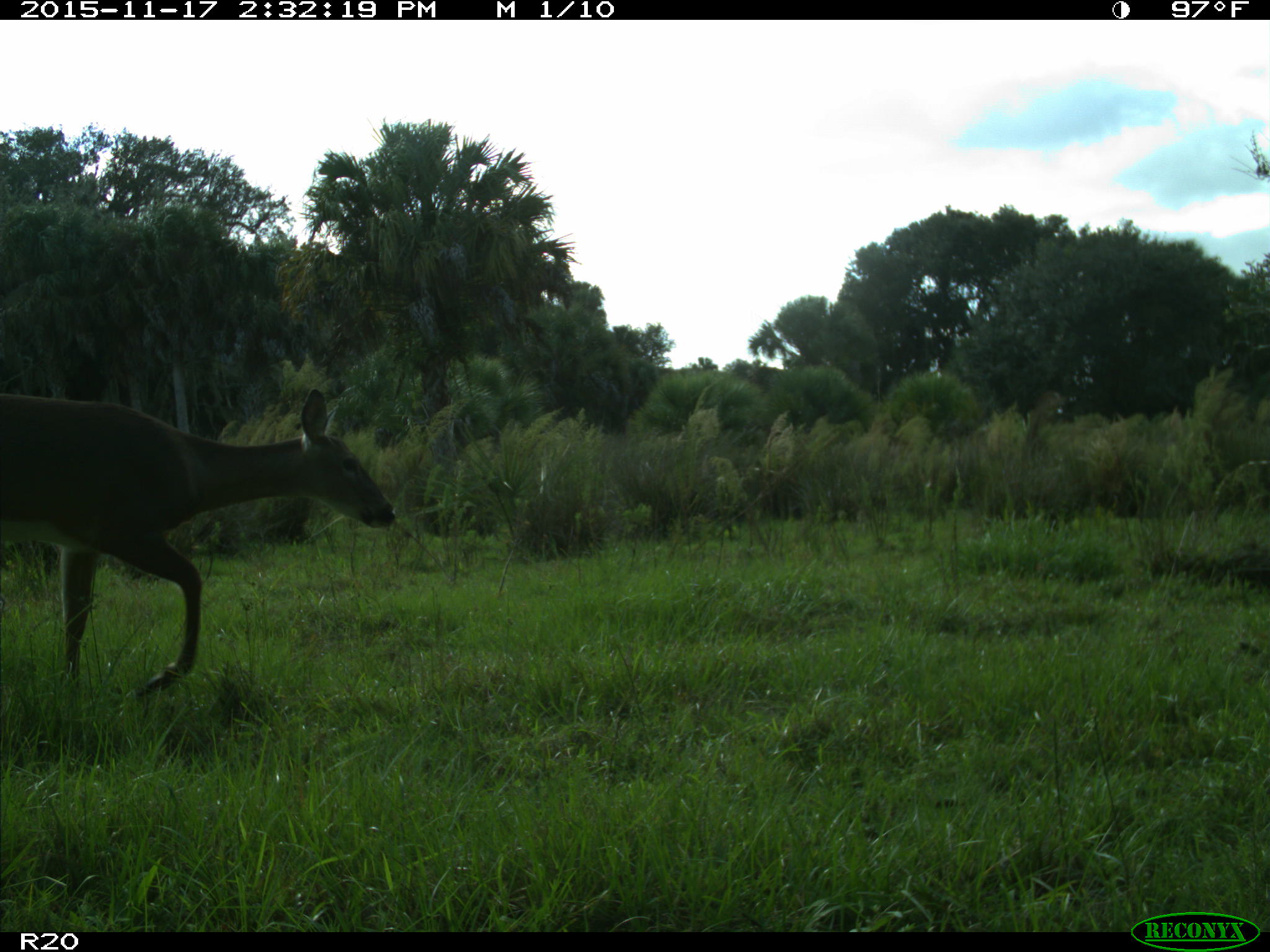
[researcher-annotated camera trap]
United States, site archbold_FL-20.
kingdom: Animalia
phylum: Chordata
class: Mammalia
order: Artiodactyla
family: Cervidae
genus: Odocoileus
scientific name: Odocoileus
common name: deer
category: unidentified deer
Unidentified deer (deer) (Odocoileus).